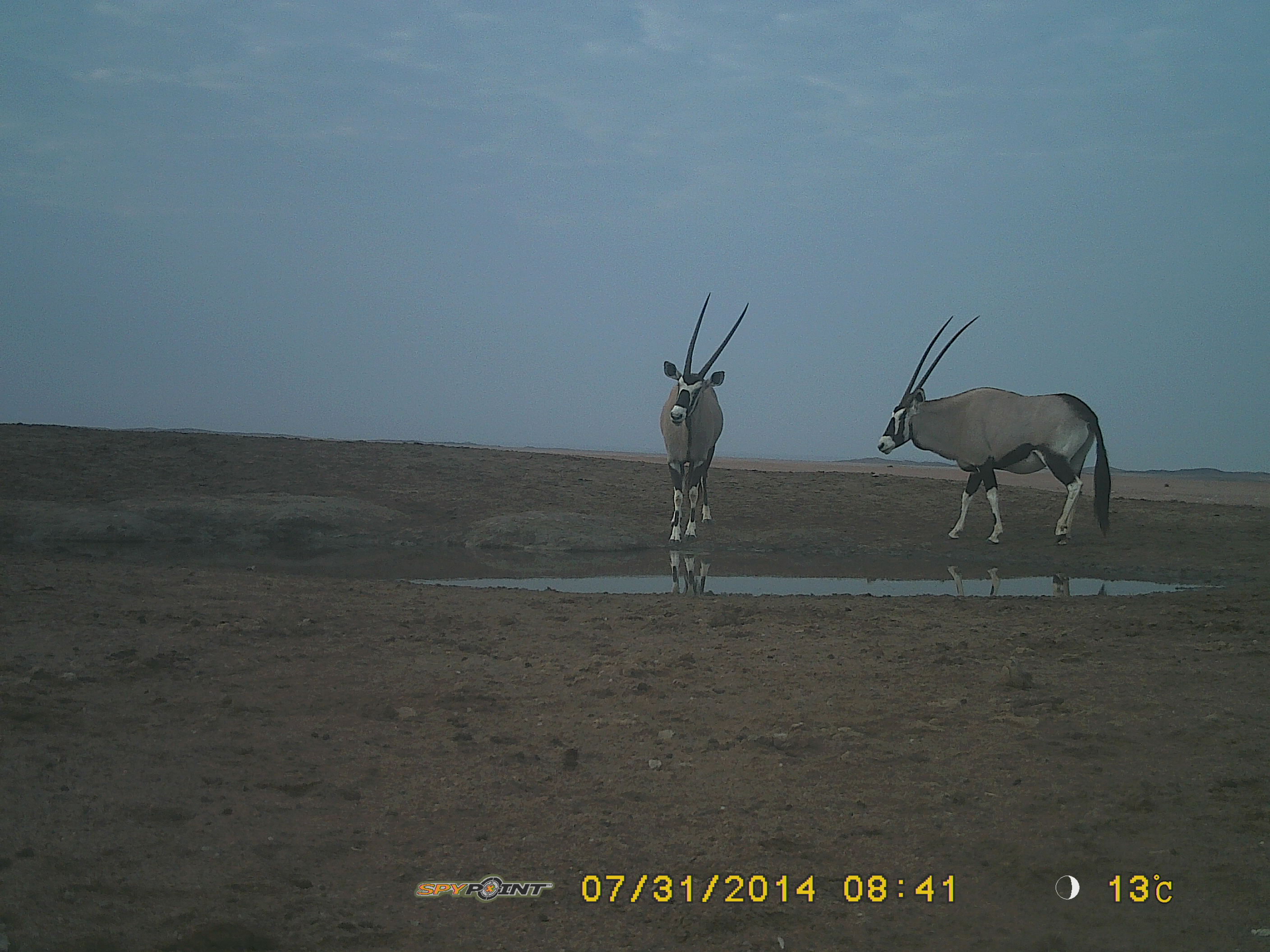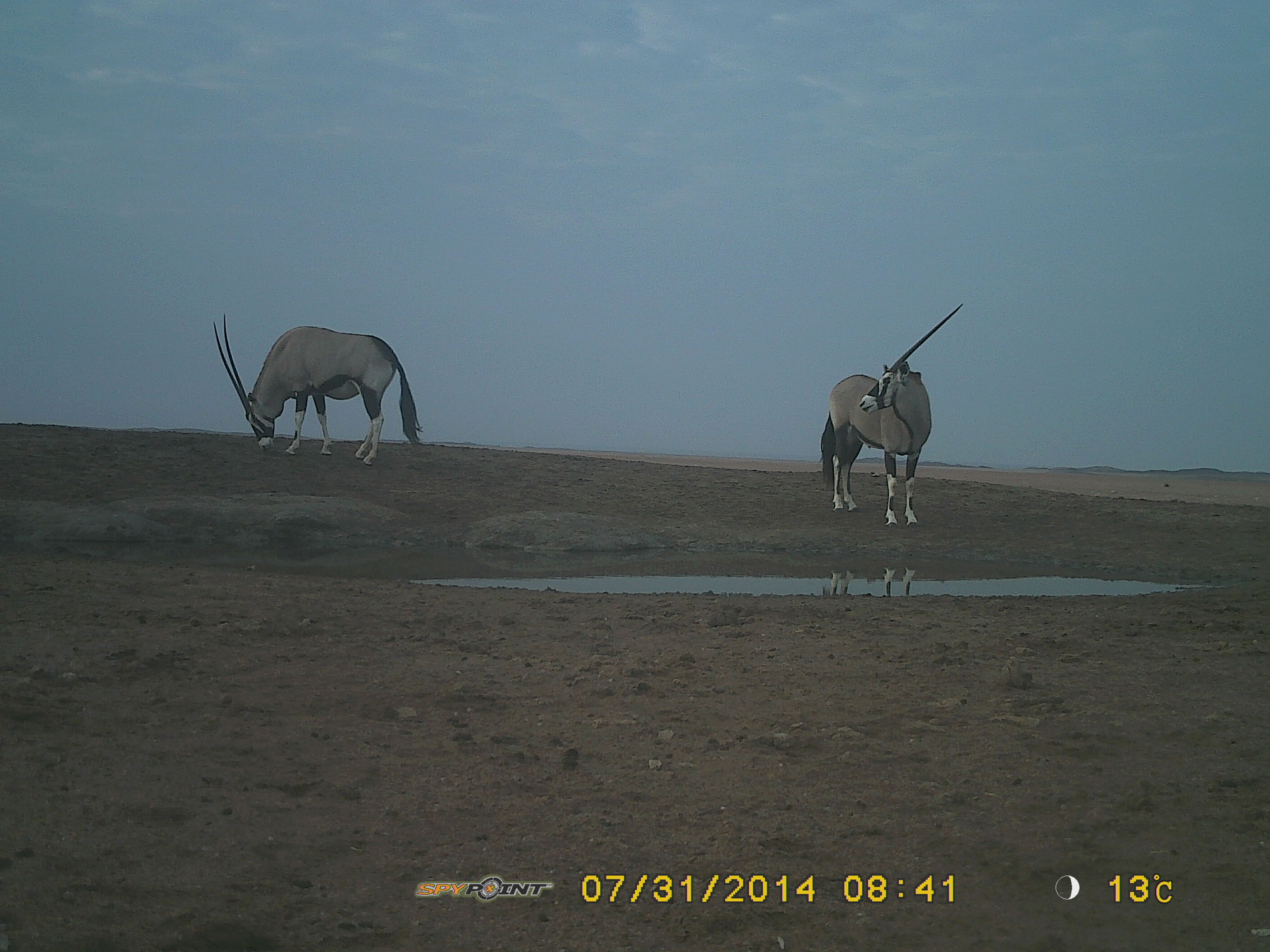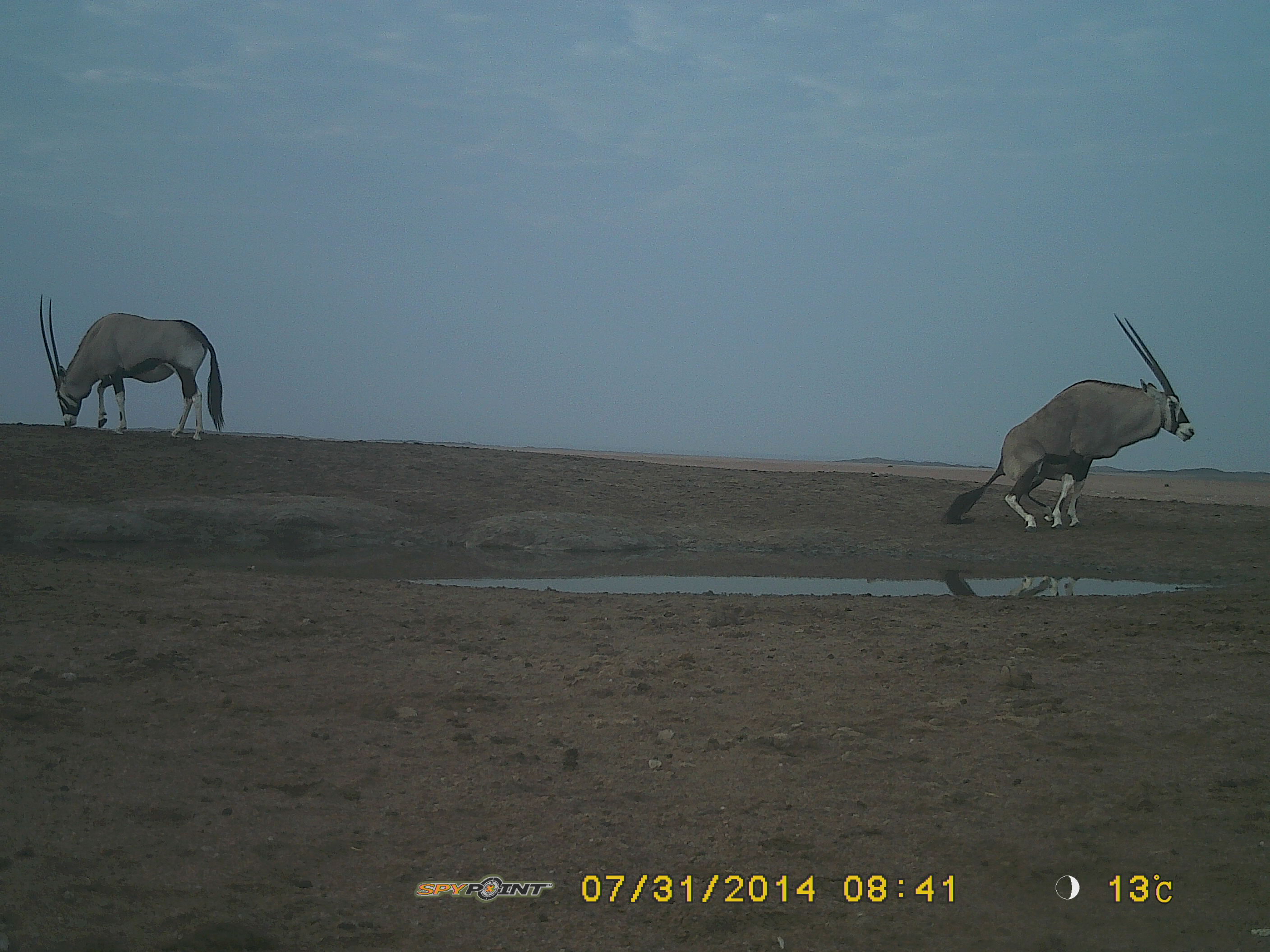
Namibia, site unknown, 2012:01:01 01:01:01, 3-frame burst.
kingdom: Animalia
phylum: Chordata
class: Mammalia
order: Artiodactyla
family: Bovidae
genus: Oryx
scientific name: Oryx gazella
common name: gemsbok